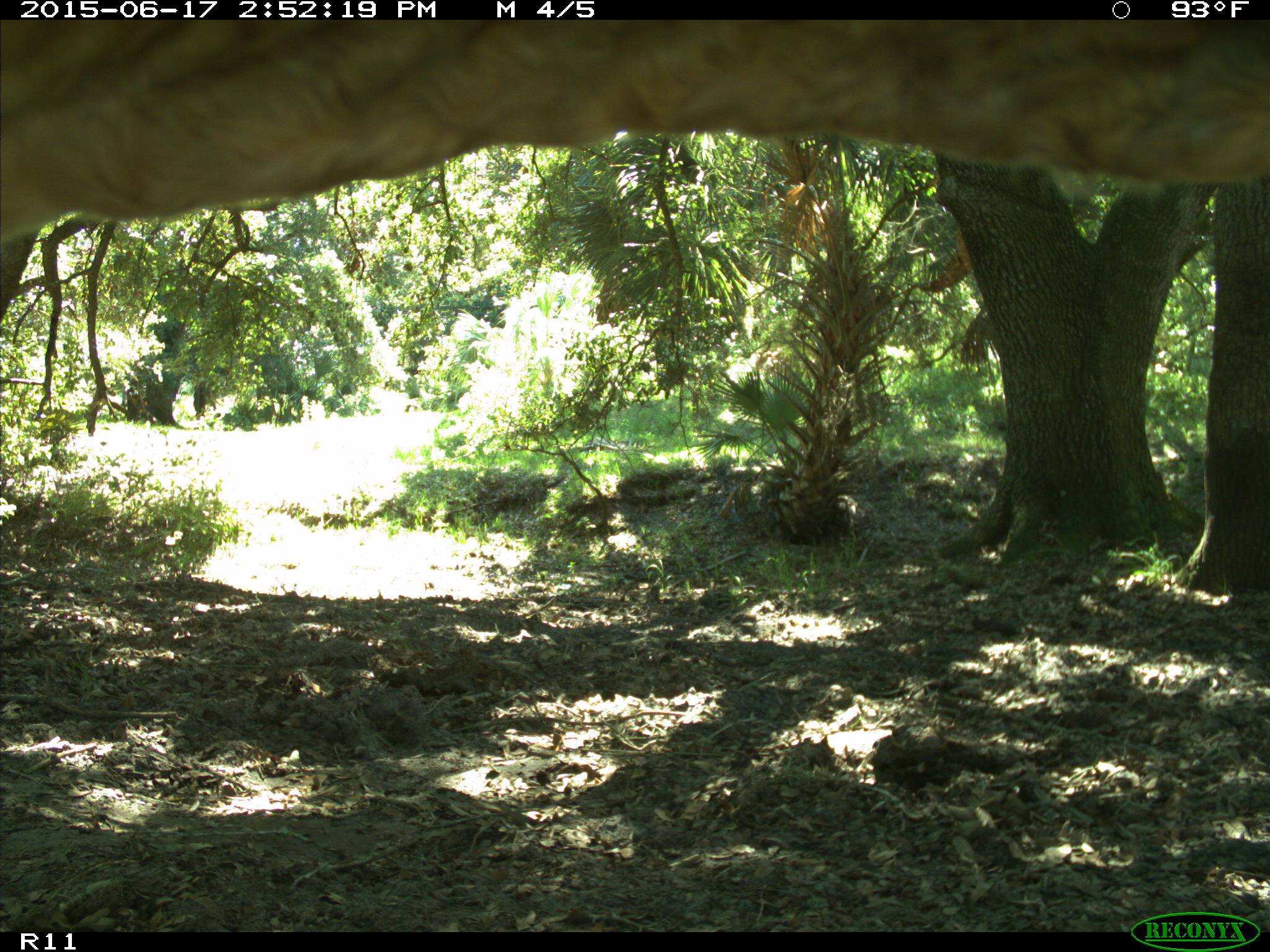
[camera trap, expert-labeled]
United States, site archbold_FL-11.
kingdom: Animalia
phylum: Chordata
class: Mammalia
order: Artiodactyla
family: Bovidae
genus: Bos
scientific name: Bos taurus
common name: domestic cow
Bos taurus (domestic cow).